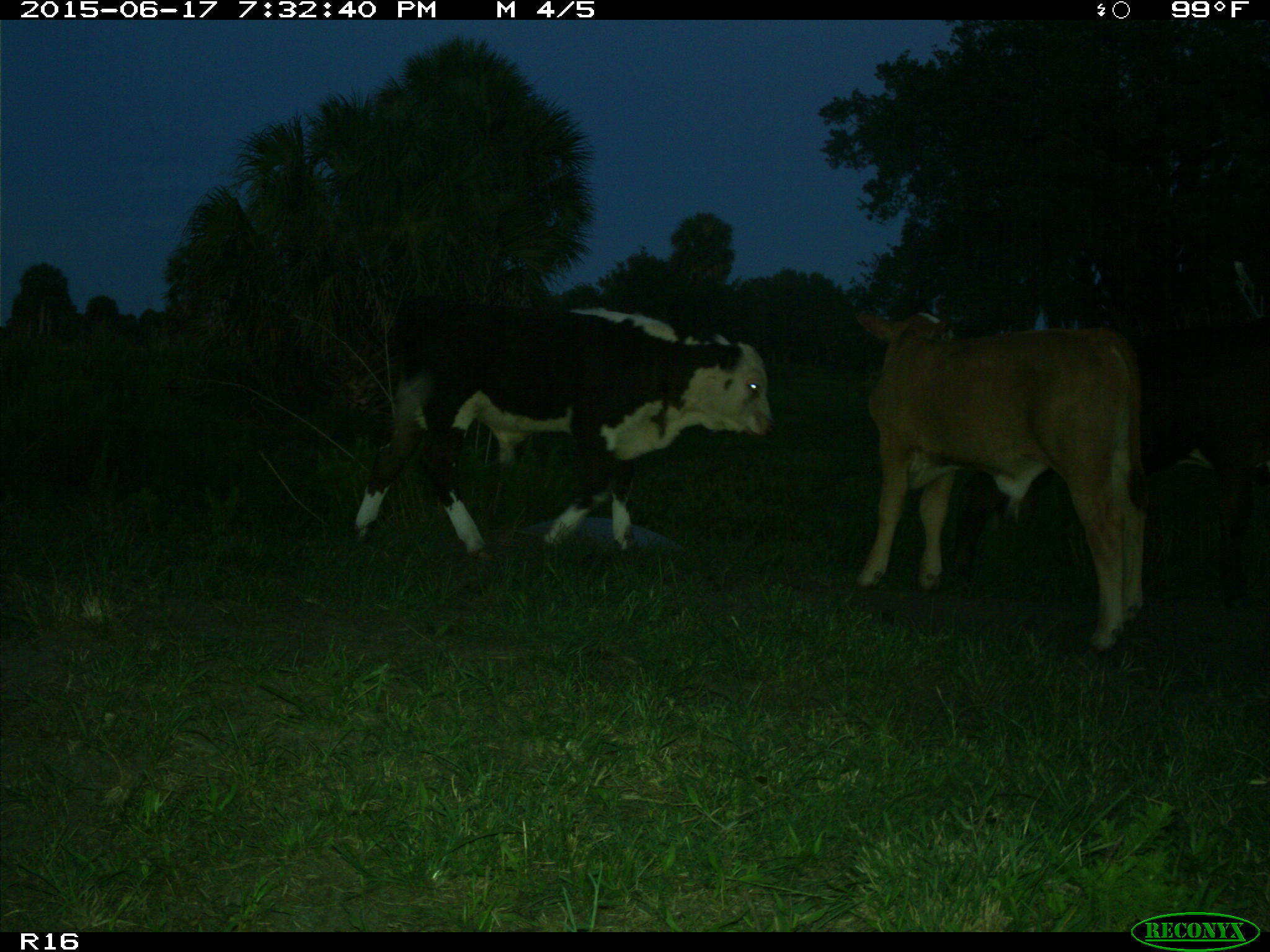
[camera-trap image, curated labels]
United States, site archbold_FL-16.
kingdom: Animalia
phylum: Chordata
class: Mammalia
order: Artiodactyla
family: Bovidae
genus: Bos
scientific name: Bos taurus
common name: domestic cow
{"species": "Bos taurus (domestic cow)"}